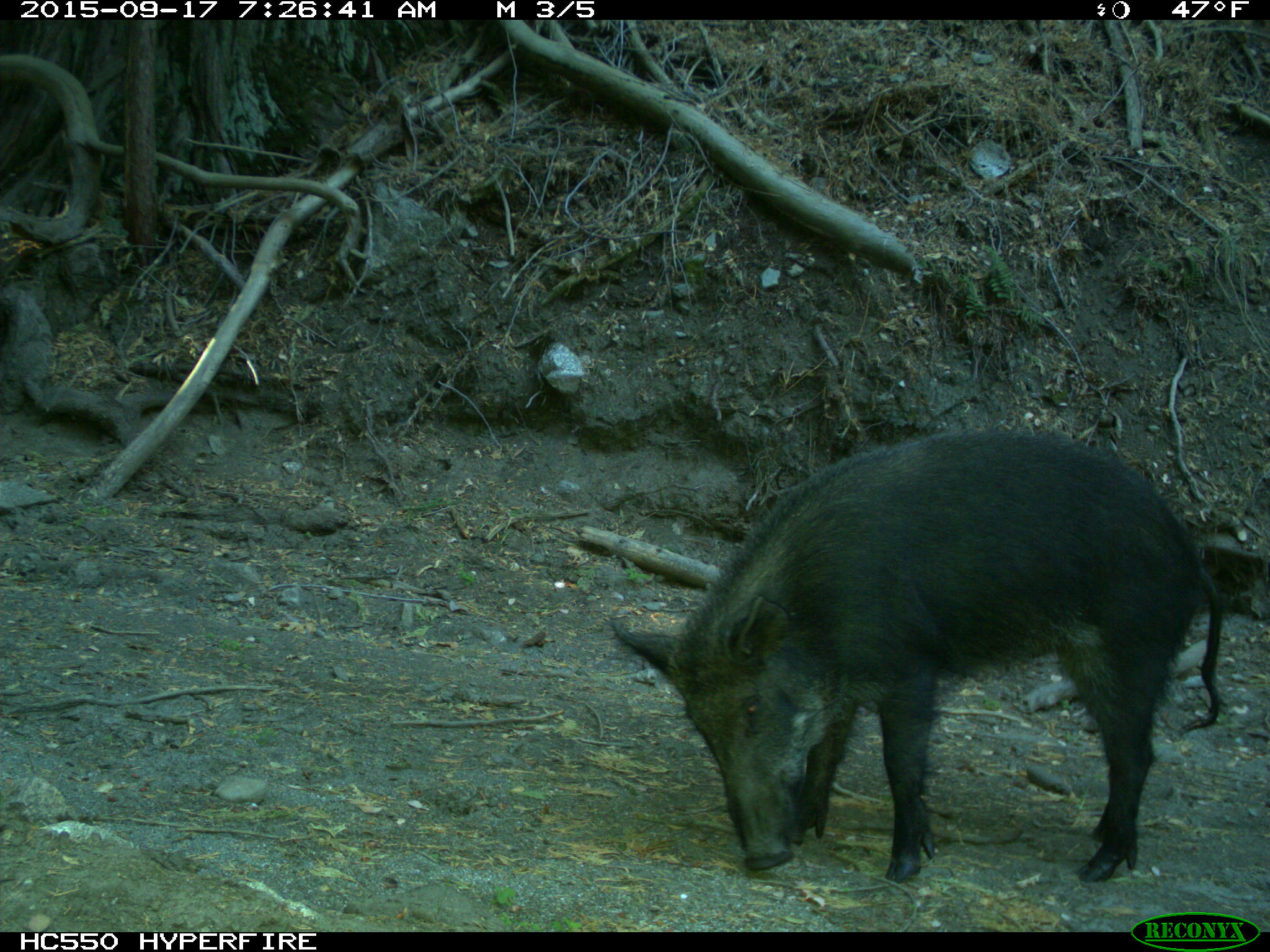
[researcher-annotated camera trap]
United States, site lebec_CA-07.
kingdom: Animalia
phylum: Chordata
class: Mammalia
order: Artiodactyla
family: Suidae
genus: Sus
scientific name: Sus scrofa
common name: wild boar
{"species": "Sus scrofa (wild boar)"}